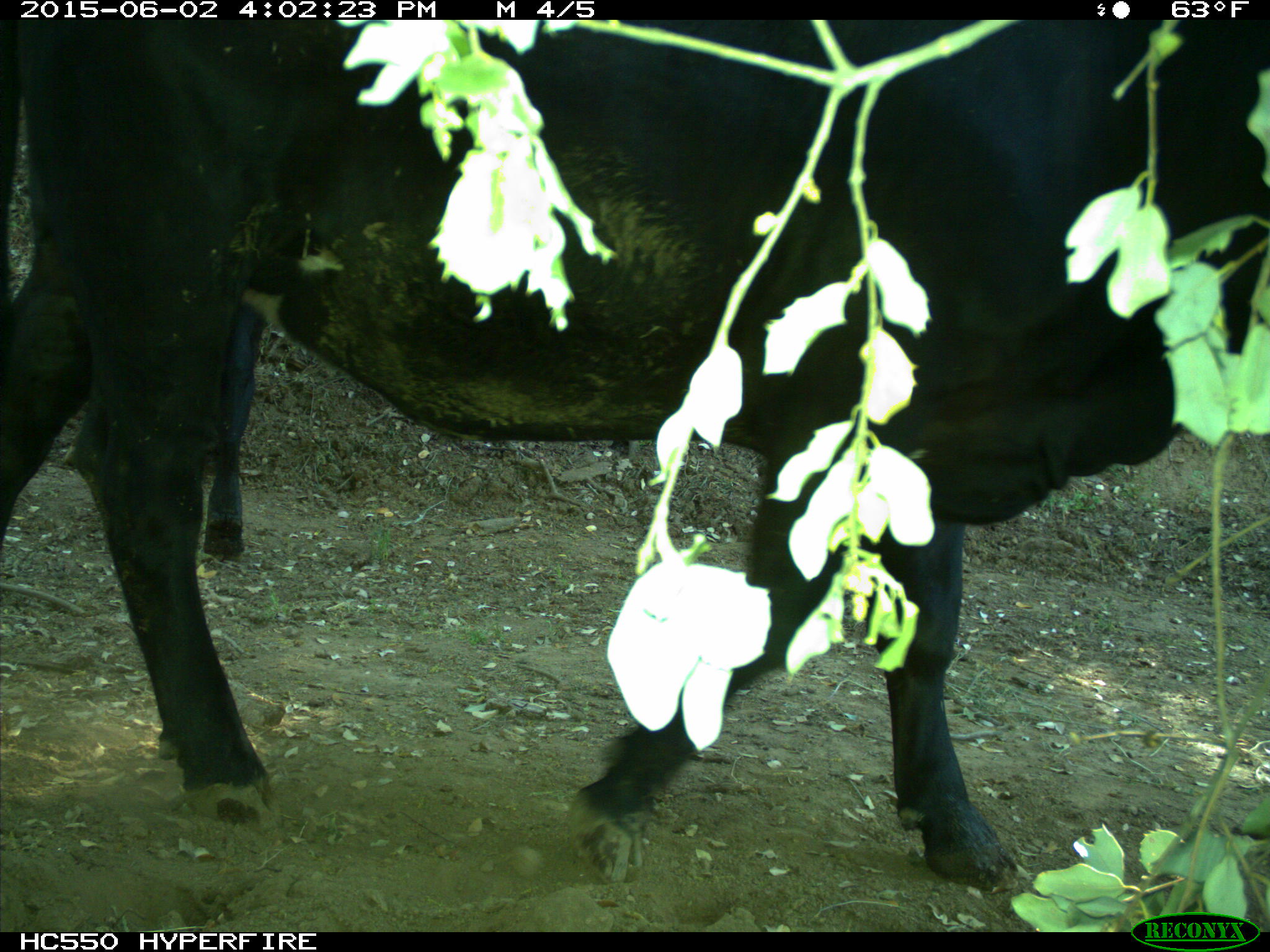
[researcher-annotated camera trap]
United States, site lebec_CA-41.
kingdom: Animalia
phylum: Chordata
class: Mammalia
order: Artiodactyla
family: Bovidae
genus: Bos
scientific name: Bos taurus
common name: domestic cow